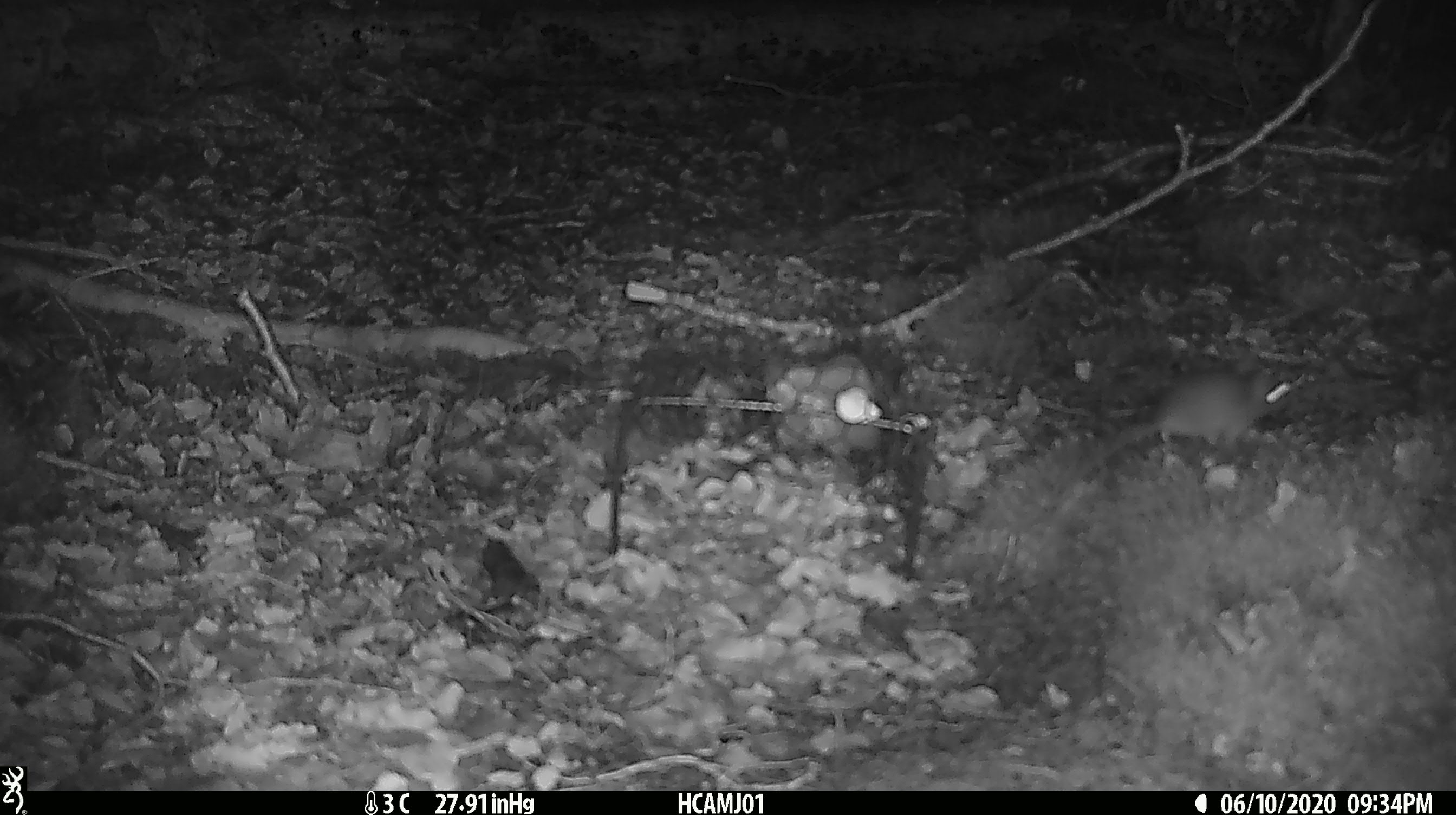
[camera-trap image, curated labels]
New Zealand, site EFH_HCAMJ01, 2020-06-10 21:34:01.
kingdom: Animalia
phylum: Chordata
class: Mammalia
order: Rodentia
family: Muridae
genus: Mus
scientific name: Mus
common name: mouse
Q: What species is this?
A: Mouse (Mus).